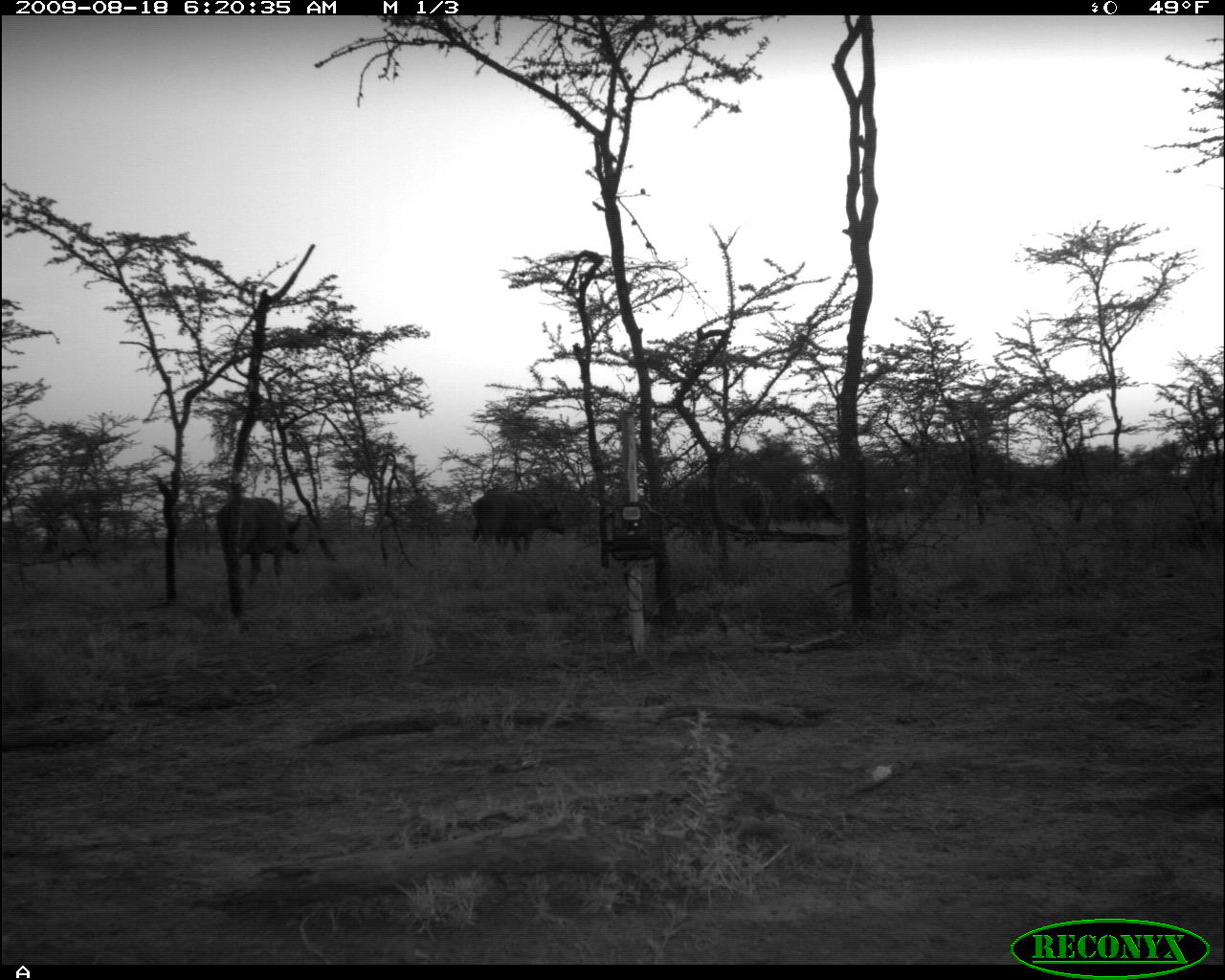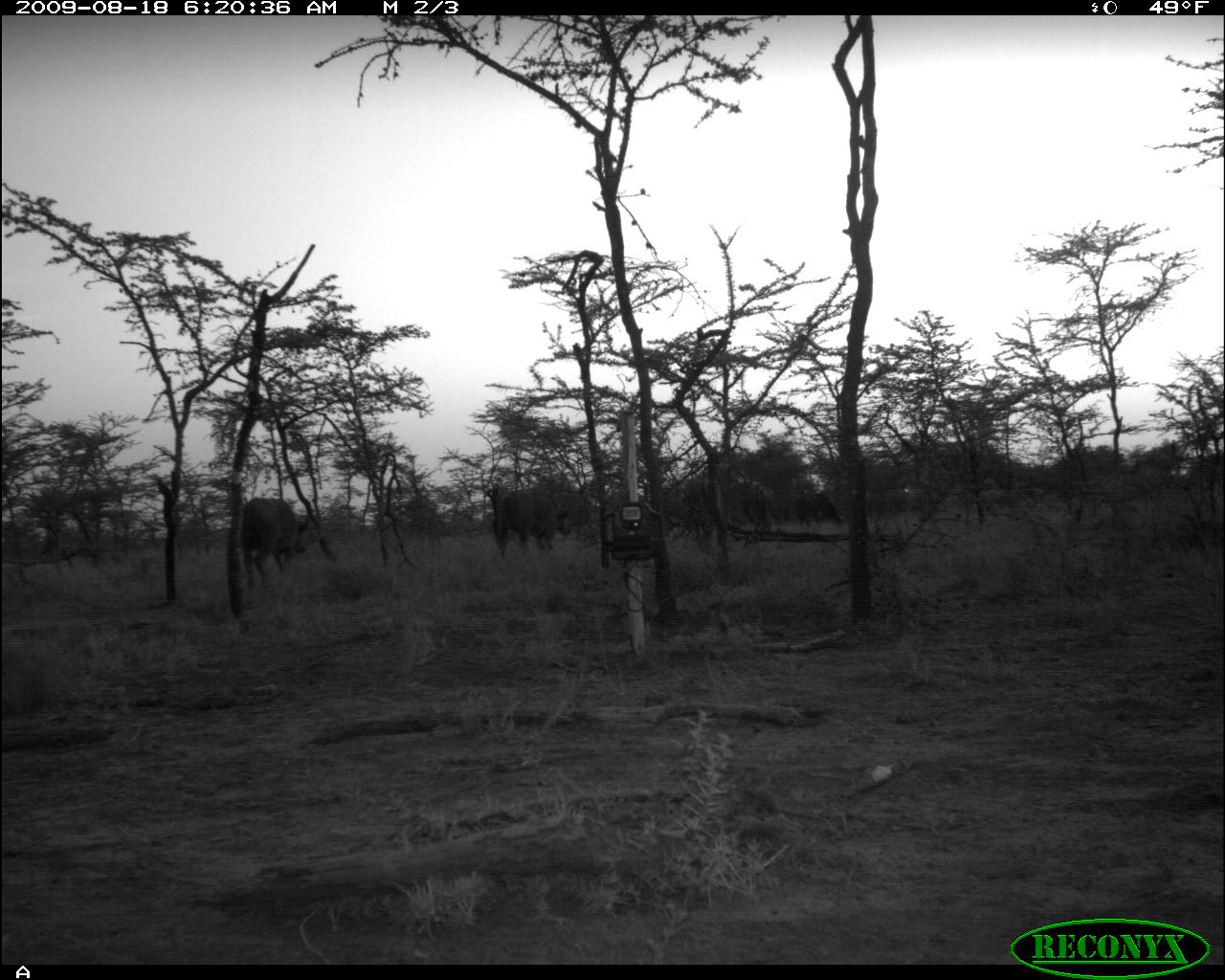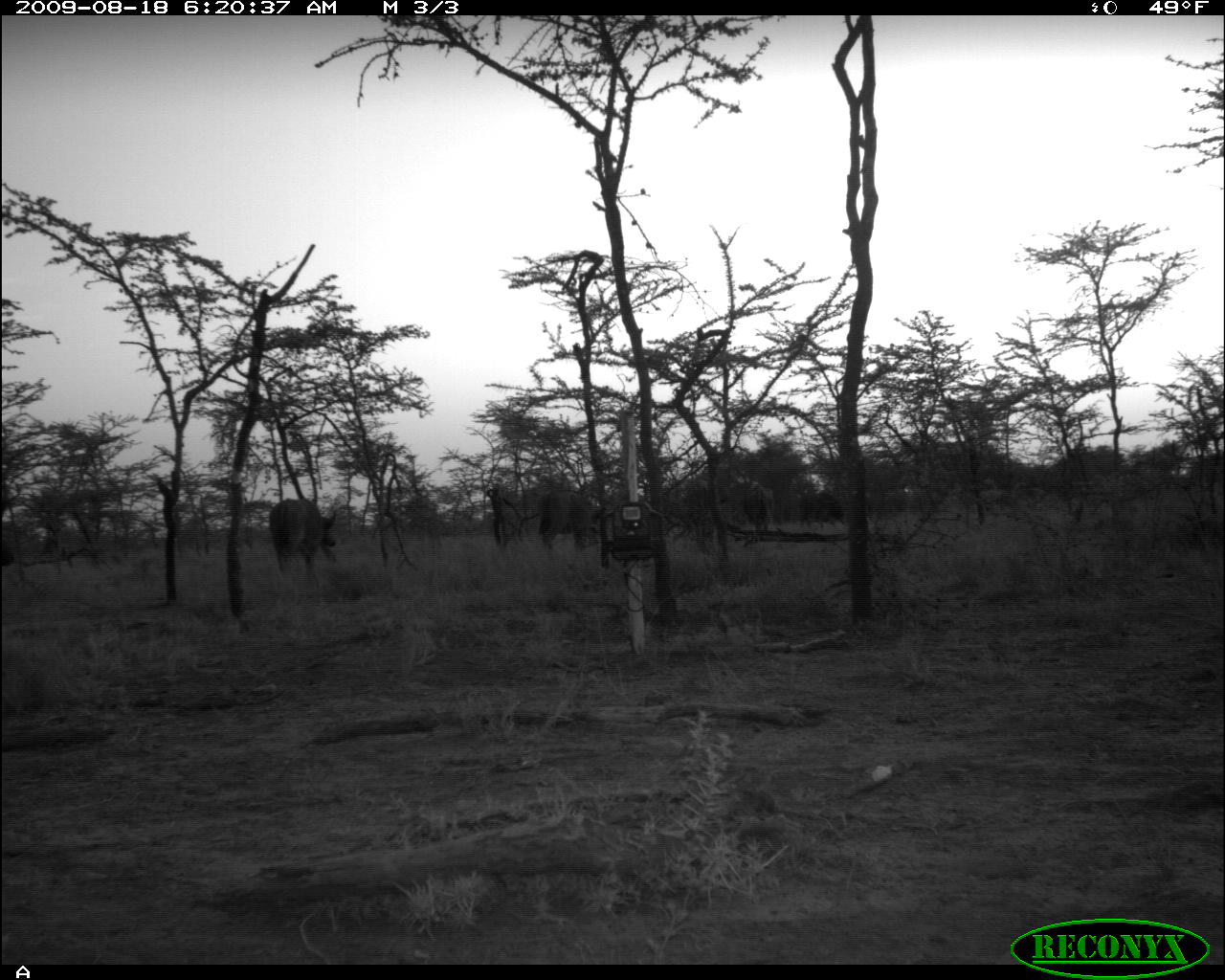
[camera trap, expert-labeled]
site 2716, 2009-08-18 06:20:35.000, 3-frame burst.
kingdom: Animalia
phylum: Chordata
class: Mammalia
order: Artiodactyla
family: Bovidae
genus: Syncerus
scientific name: Syncerus caffer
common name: african buffalo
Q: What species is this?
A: Syncerus caffer (african buffalo).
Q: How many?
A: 4.